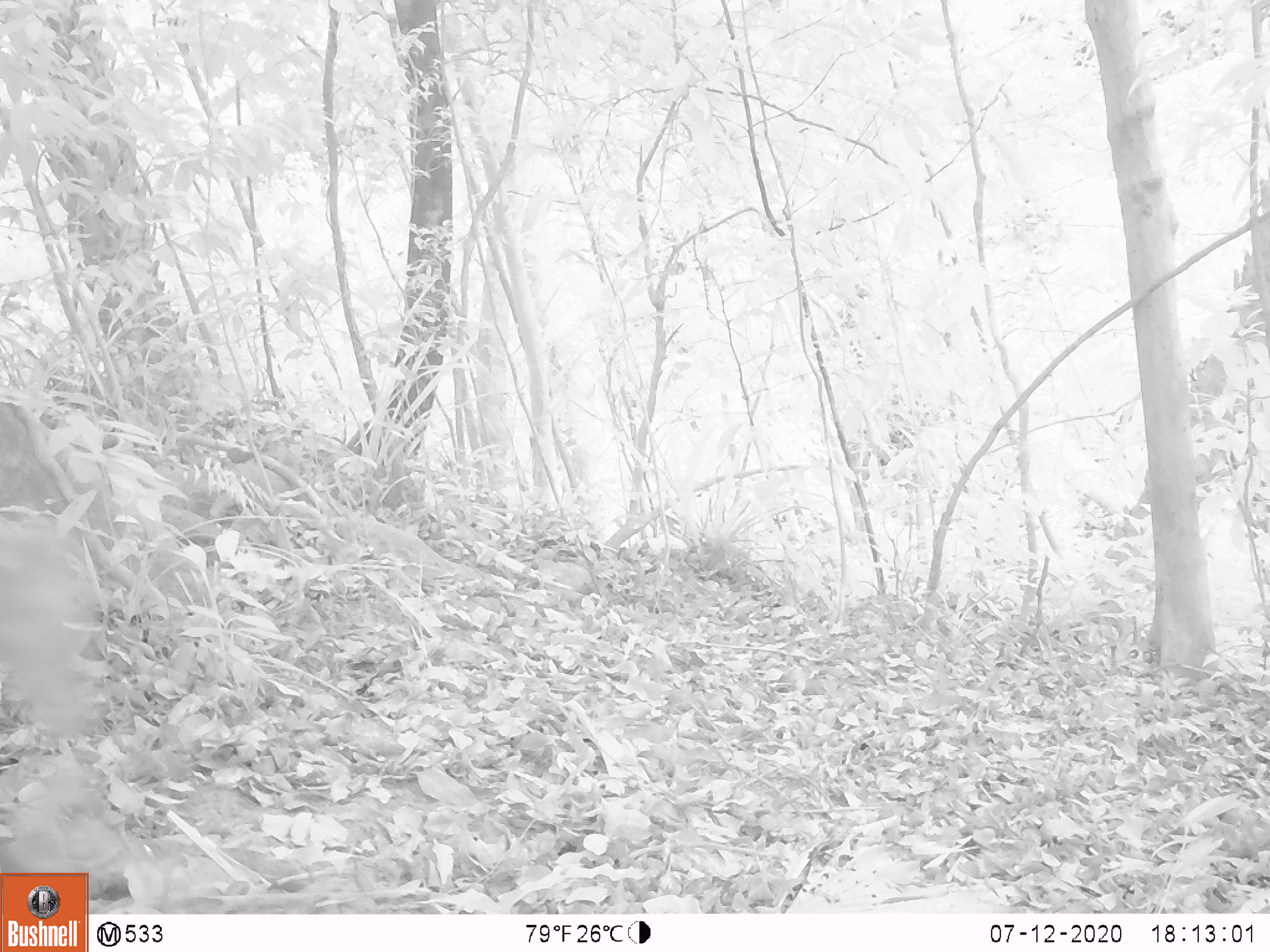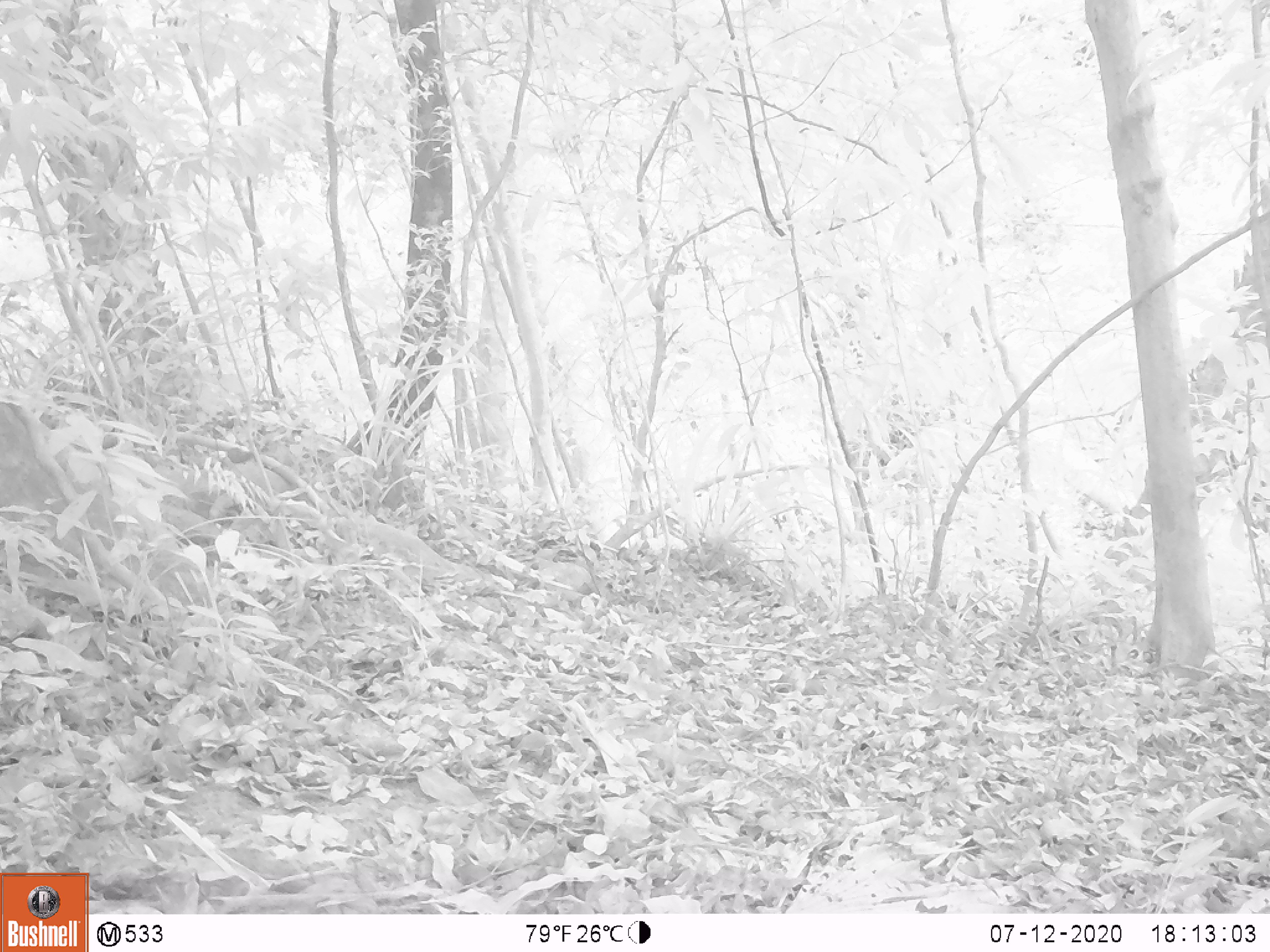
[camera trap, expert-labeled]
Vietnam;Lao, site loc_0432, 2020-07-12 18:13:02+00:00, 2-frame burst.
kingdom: Animalia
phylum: Chordata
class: Mammalia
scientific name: Mammalia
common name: mammal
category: unidentified small mammal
Unidentified small mammal (mammal) (Mammalia). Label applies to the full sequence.